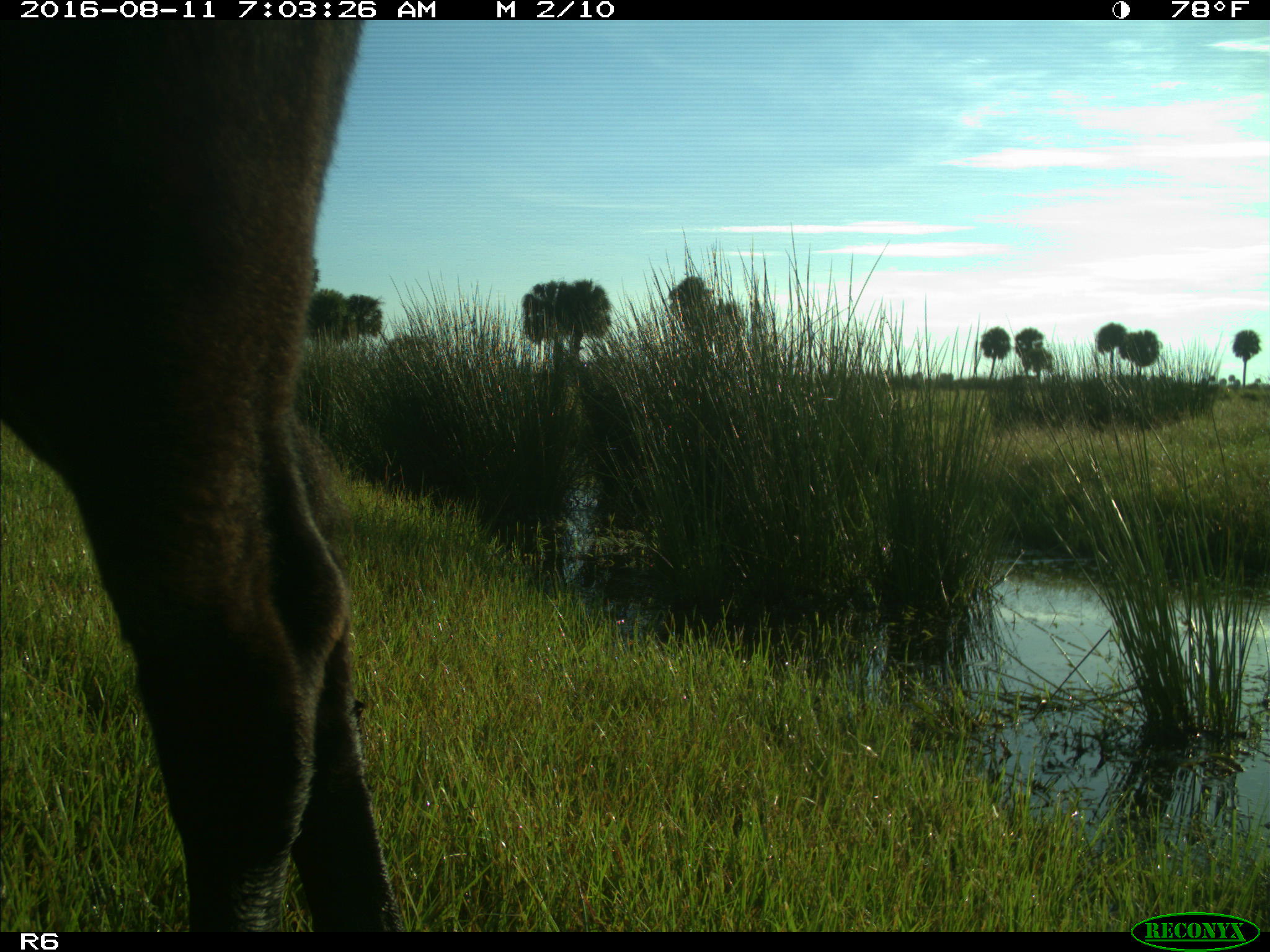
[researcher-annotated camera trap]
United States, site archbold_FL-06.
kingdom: Animalia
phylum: Chordata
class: Mammalia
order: Artiodactyla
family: Bovidae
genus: Bos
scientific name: Bos taurus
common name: domestic cow